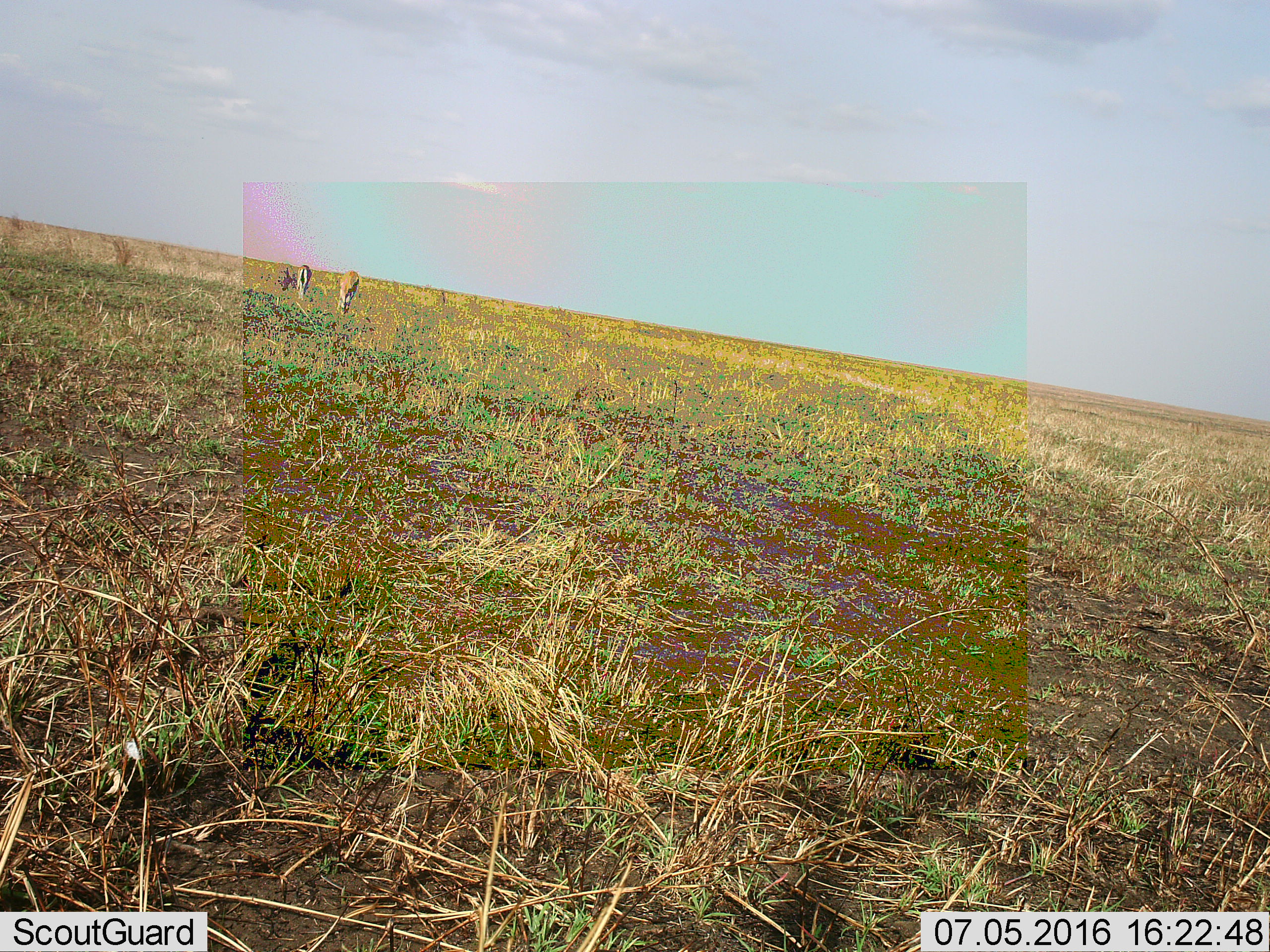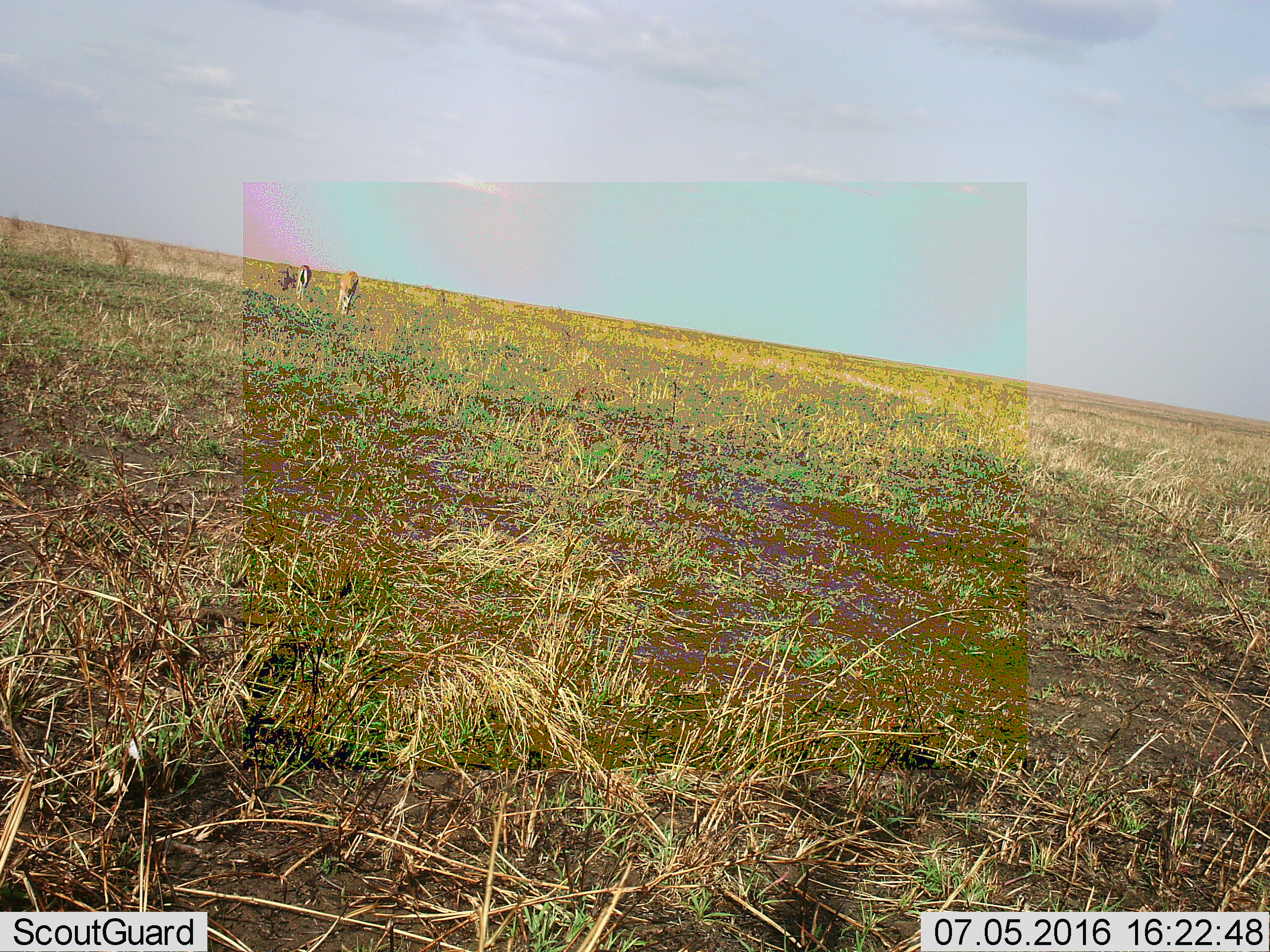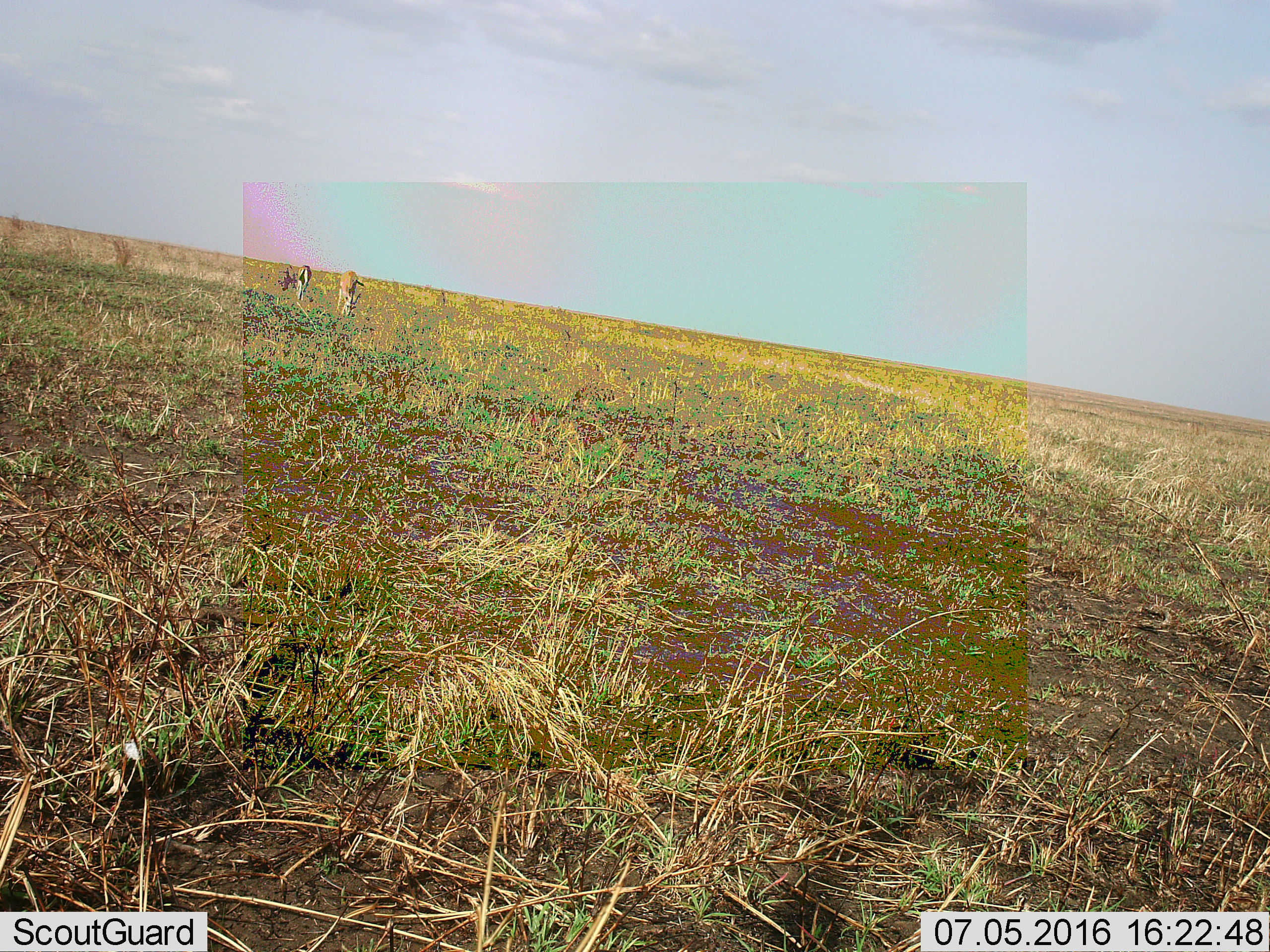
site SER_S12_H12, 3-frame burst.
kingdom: Animalia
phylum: Chordata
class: Mammalia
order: Artiodactyla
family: Bovidae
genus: Eudorcas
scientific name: Eudorcas thomsonii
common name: thomson's gazelle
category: gazellethomsons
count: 2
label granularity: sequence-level